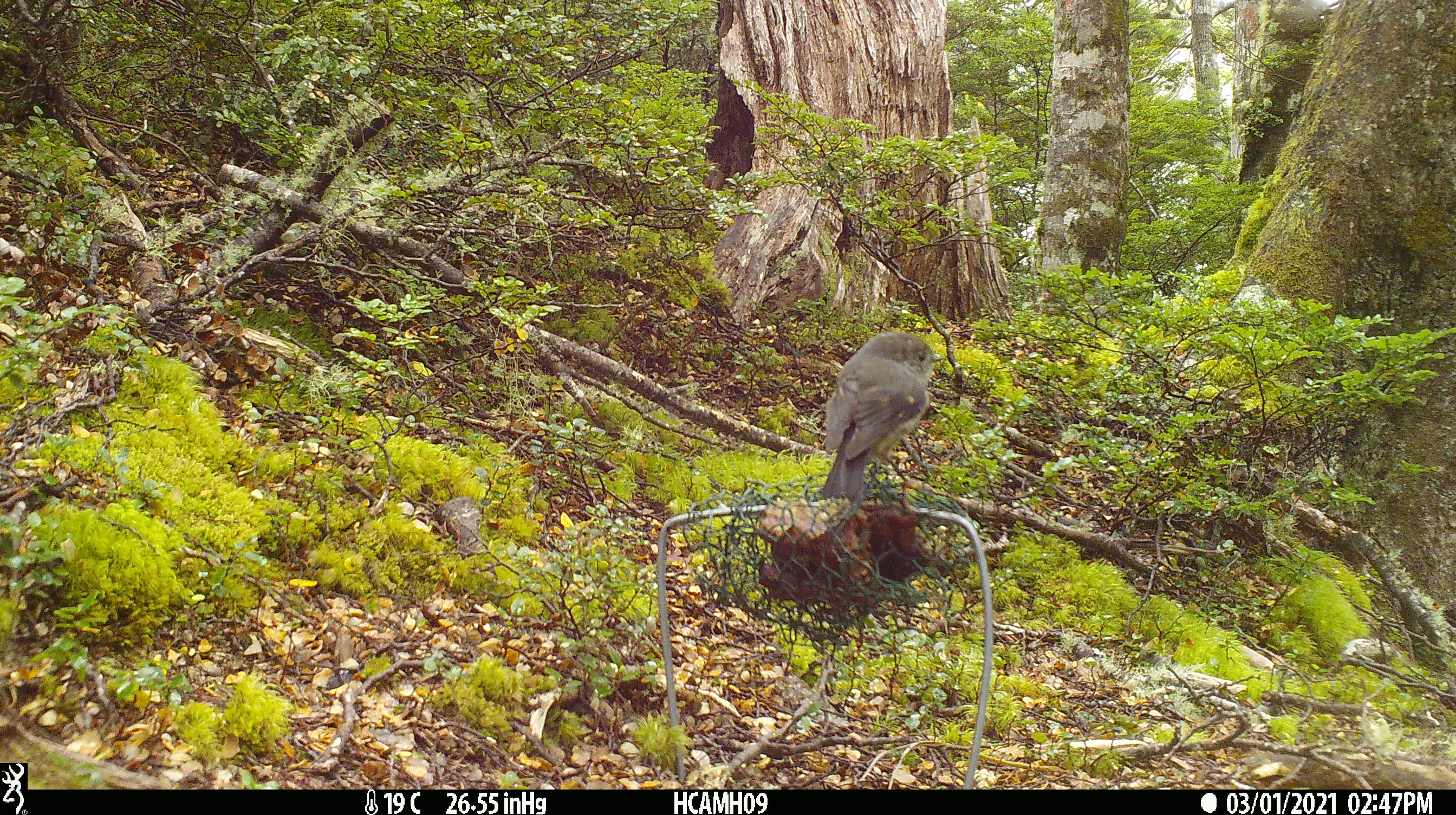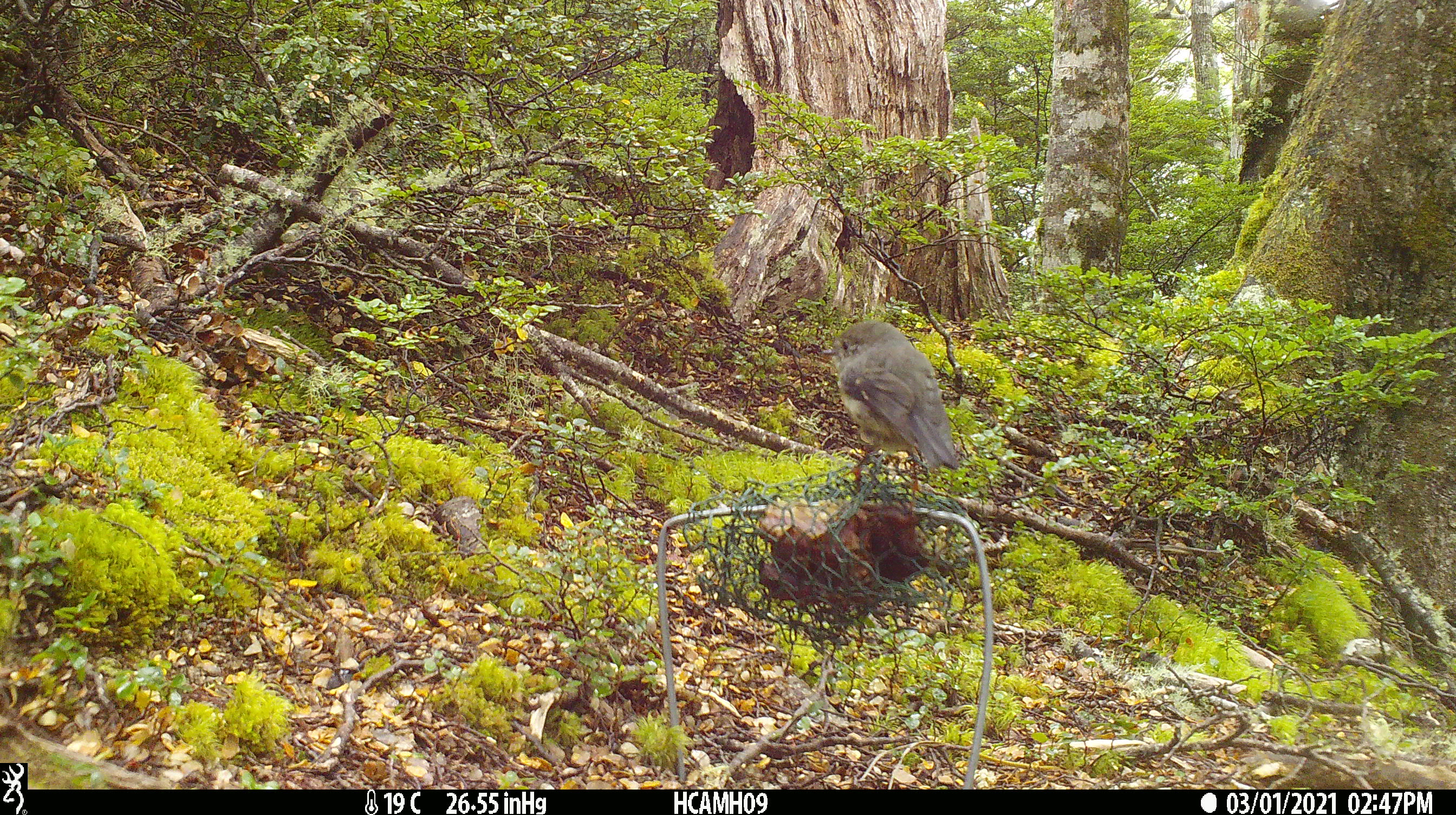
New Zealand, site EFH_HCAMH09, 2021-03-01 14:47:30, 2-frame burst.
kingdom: Animalia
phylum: Chordata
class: Aves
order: Passeriformes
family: Petroicidae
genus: Petroica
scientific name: Petroica macrocephala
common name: tomtit